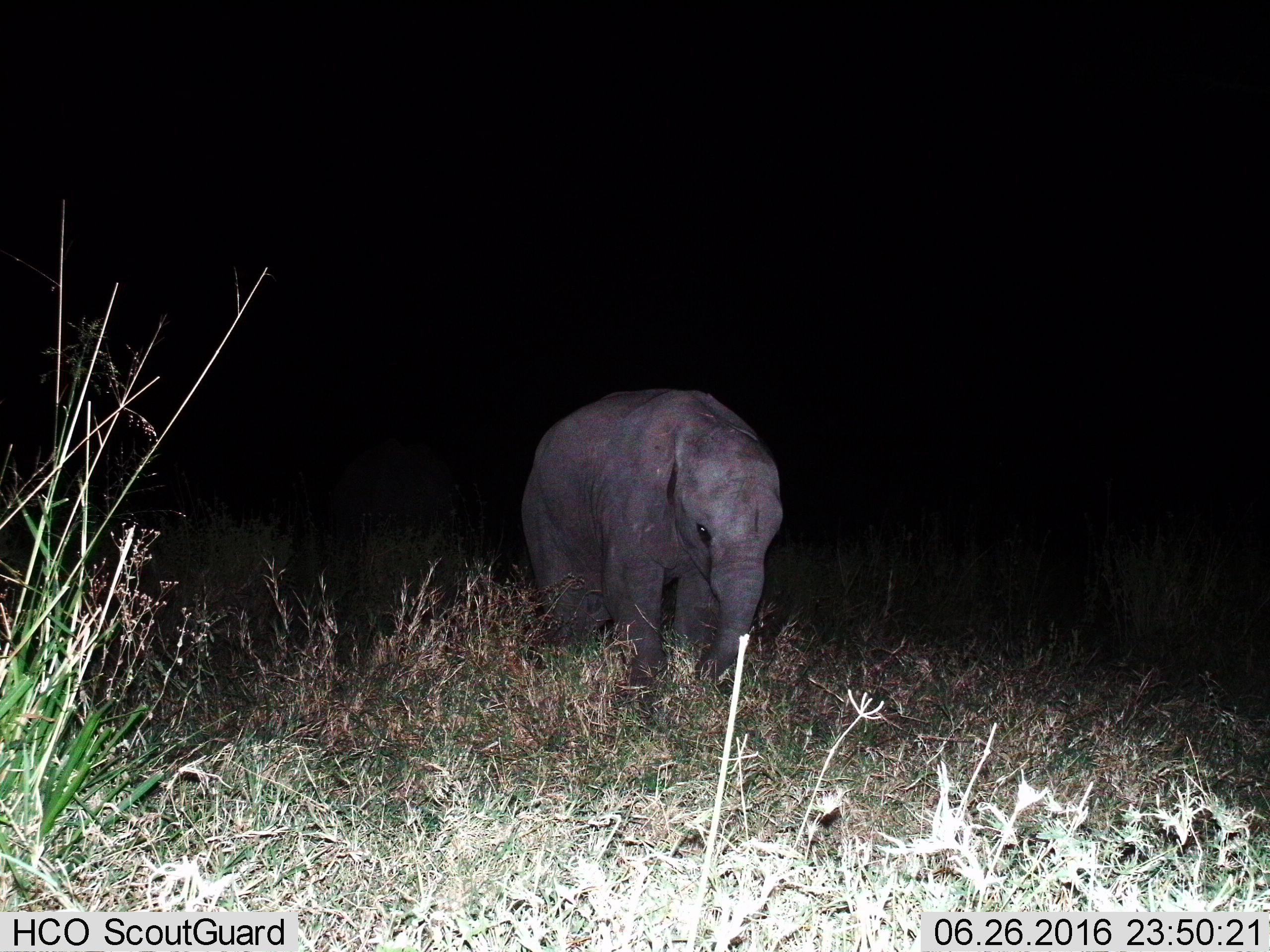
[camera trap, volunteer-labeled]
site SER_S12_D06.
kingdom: Animalia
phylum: Chordata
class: Mammalia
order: Proboscidea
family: Elephantidae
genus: Loxodonta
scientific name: Loxodonta africana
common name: african bush elephant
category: elephant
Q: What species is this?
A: Elephant (african bush elephant) (Loxodonta africana).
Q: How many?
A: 1.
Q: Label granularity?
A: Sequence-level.